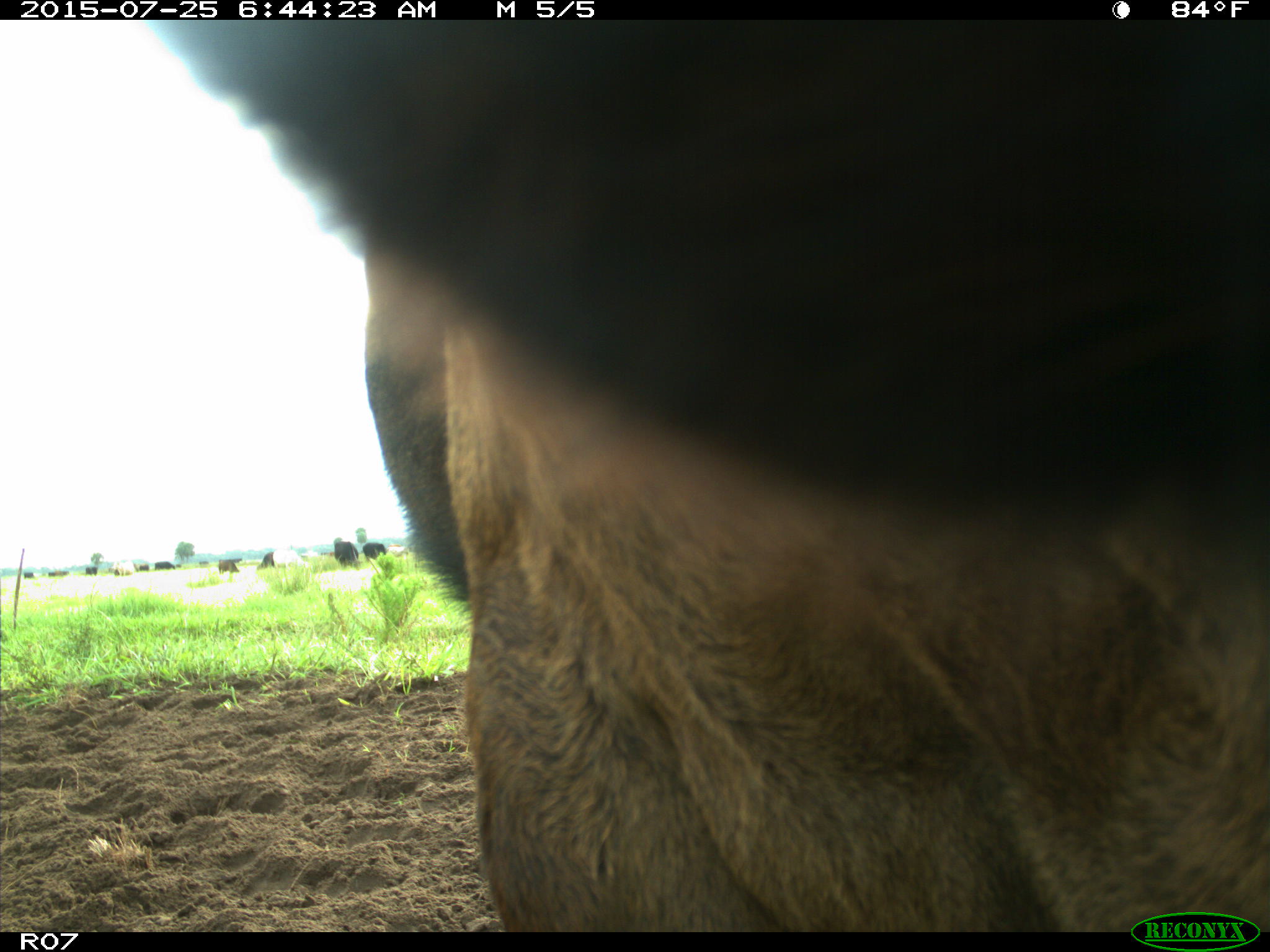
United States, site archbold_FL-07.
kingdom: Animalia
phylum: Chordata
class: Mammalia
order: Artiodactyla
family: Bovidae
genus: Bos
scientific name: Bos taurus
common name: domestic cow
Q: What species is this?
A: Bos taurus (domestic cow).